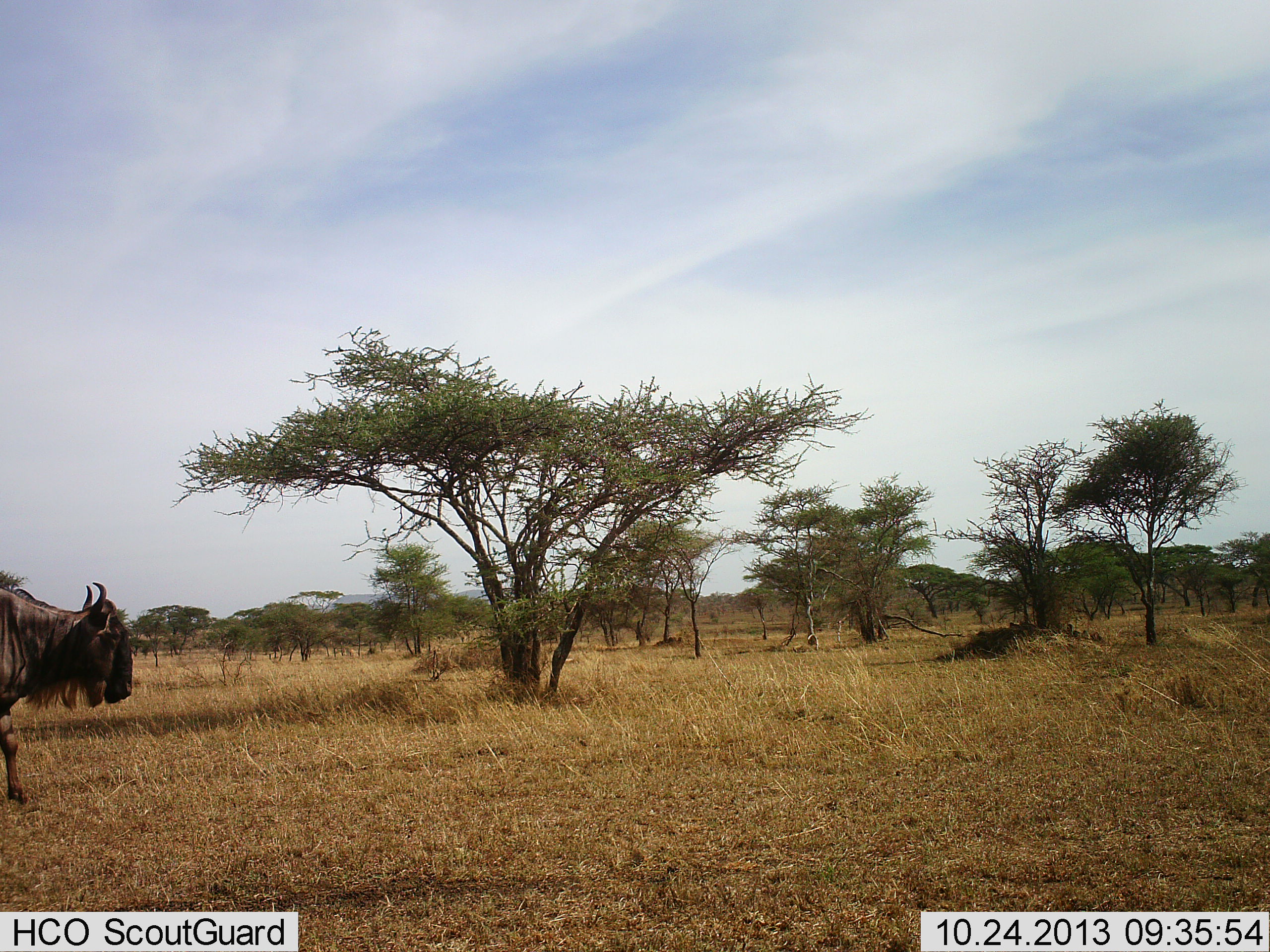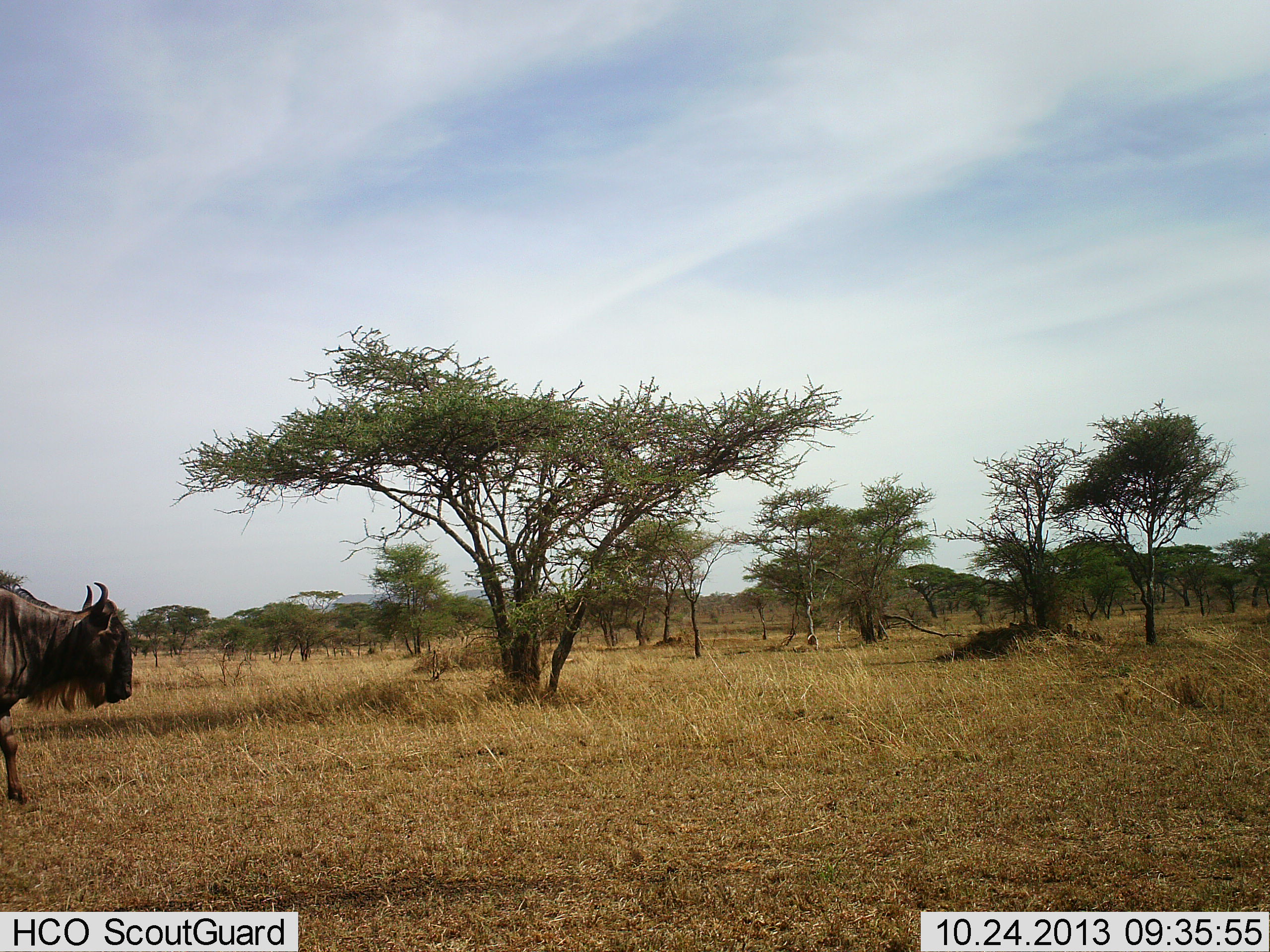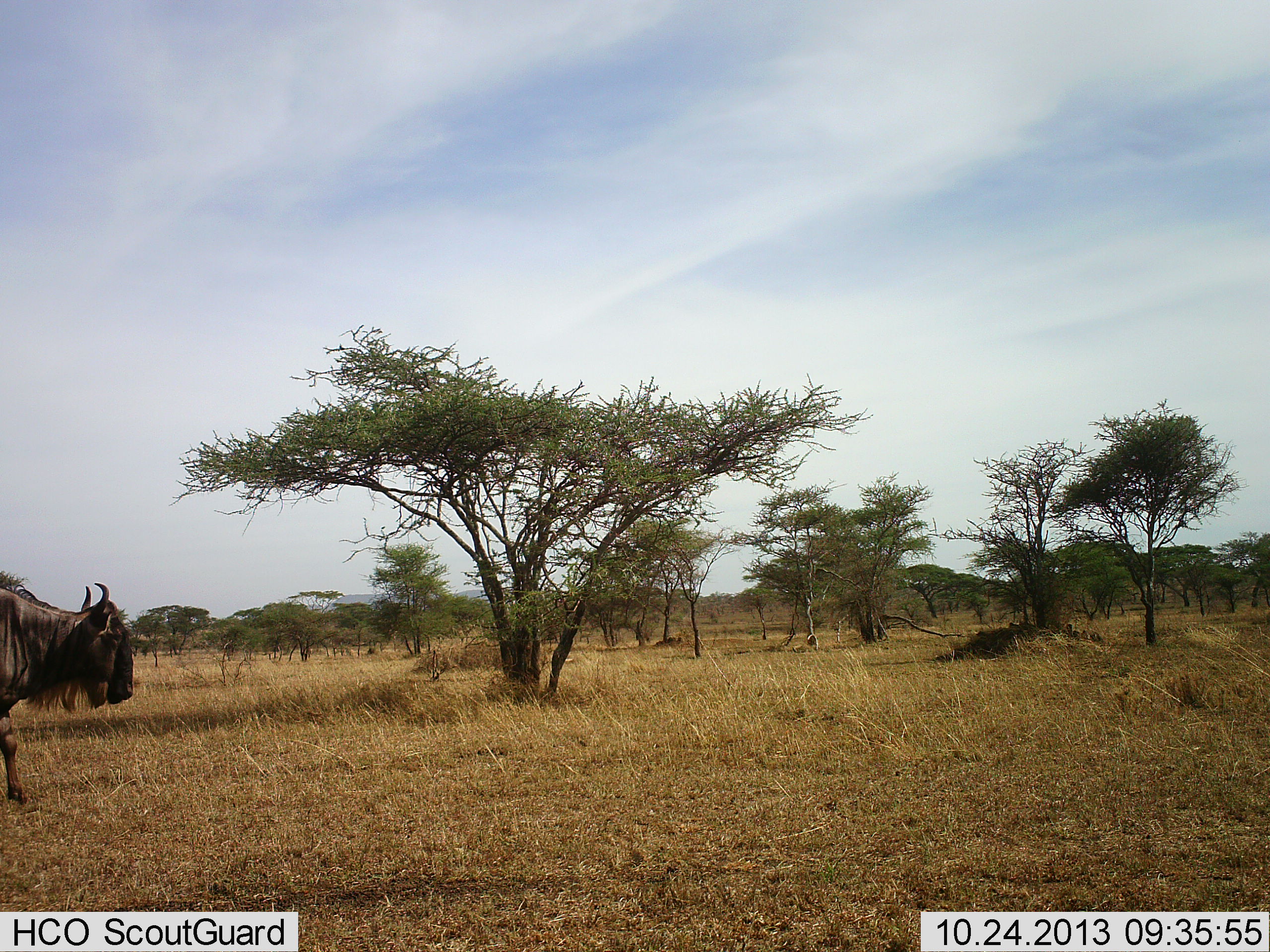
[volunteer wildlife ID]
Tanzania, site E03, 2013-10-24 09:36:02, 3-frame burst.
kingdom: Animalia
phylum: Chordata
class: Mammalia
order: Artiodactyla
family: Bovidae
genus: Connochaetes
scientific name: Connochaetes taurinus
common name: blue wildebeest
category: wildebeest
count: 1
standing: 90%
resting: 0%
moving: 10%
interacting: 0%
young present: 0%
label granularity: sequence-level